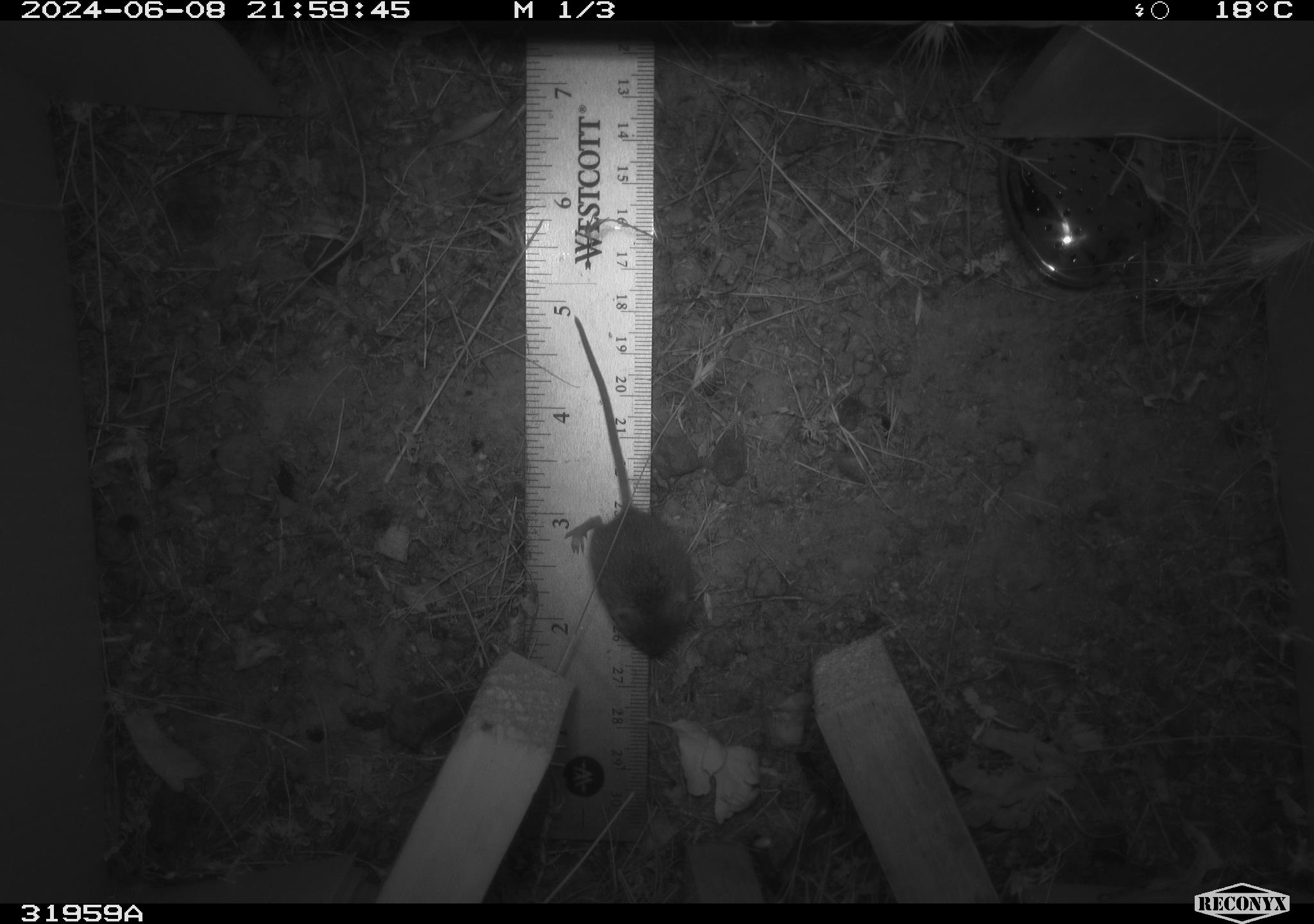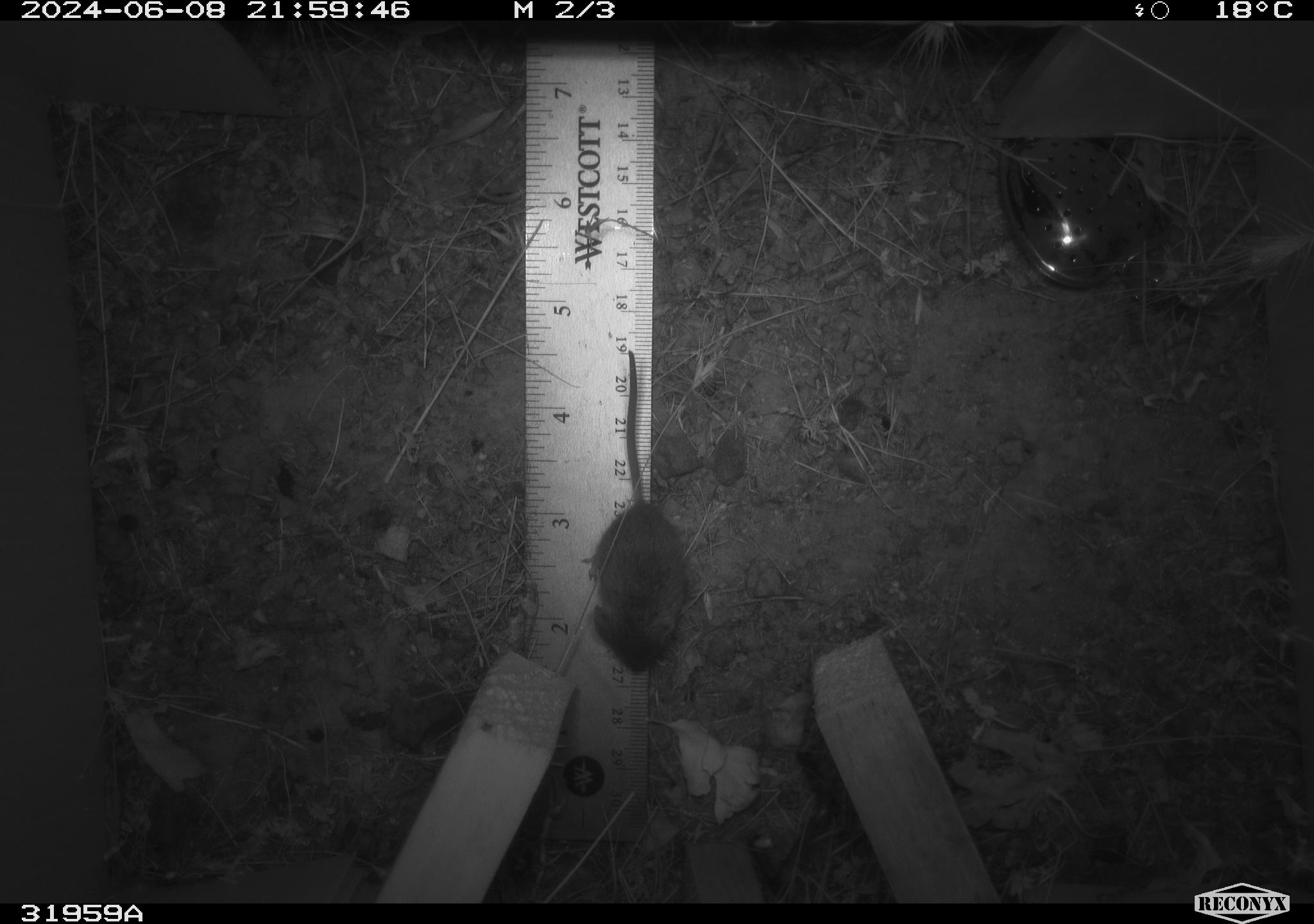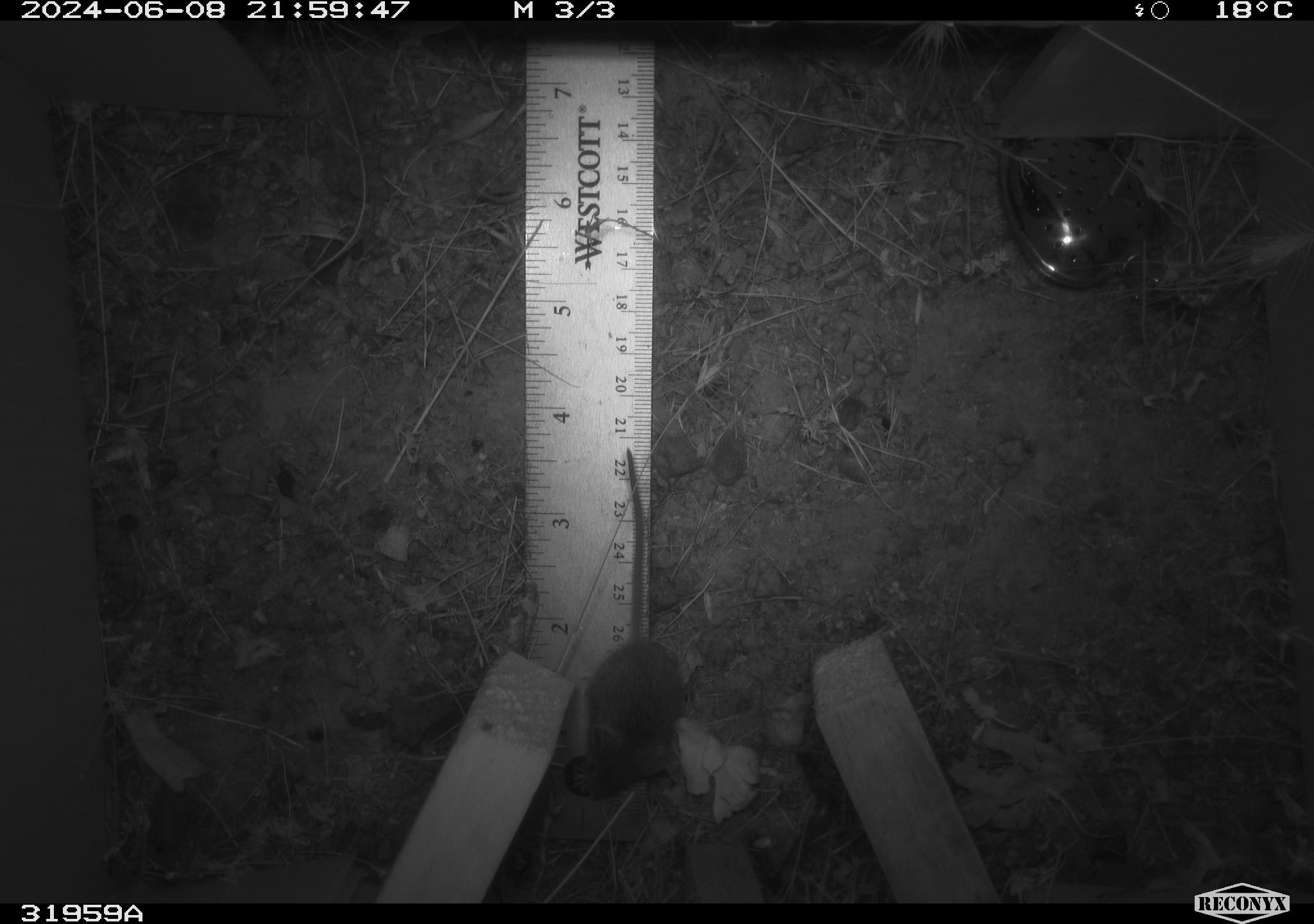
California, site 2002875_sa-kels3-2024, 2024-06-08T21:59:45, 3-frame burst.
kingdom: Animalia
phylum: Chordata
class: Mammalia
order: Rodentia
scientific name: Rodentia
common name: rodent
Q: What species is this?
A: Rodent (Rodentia).